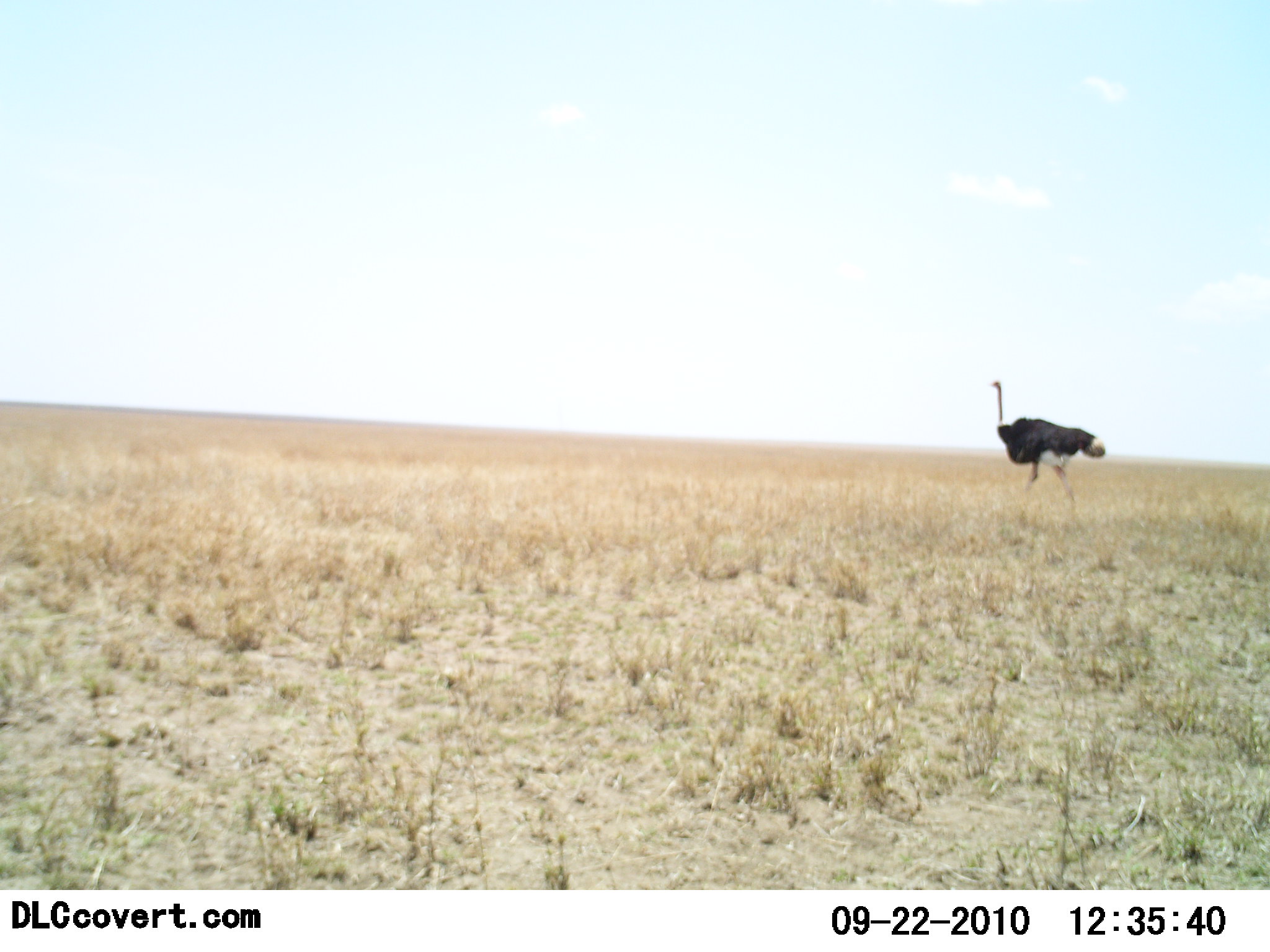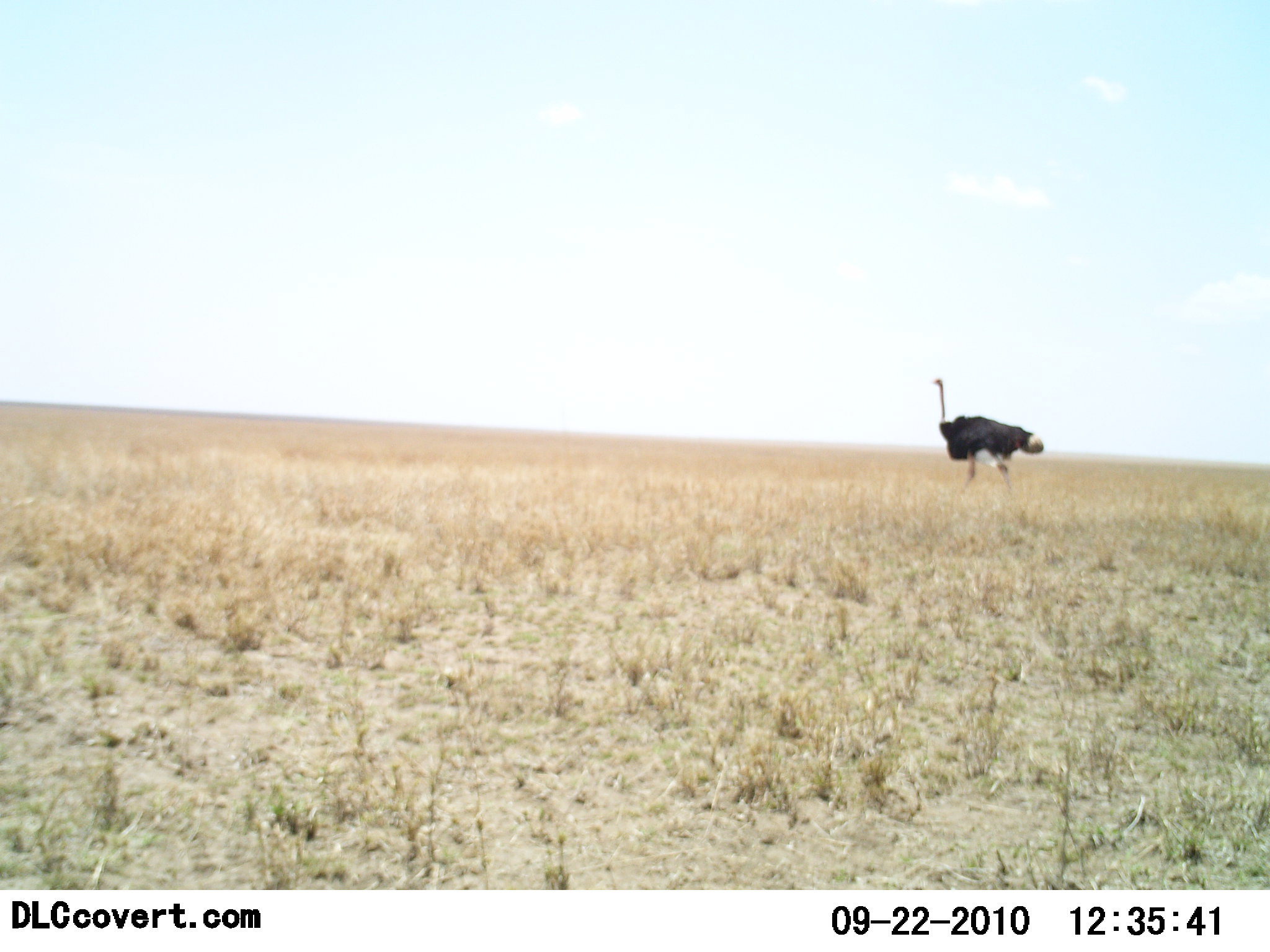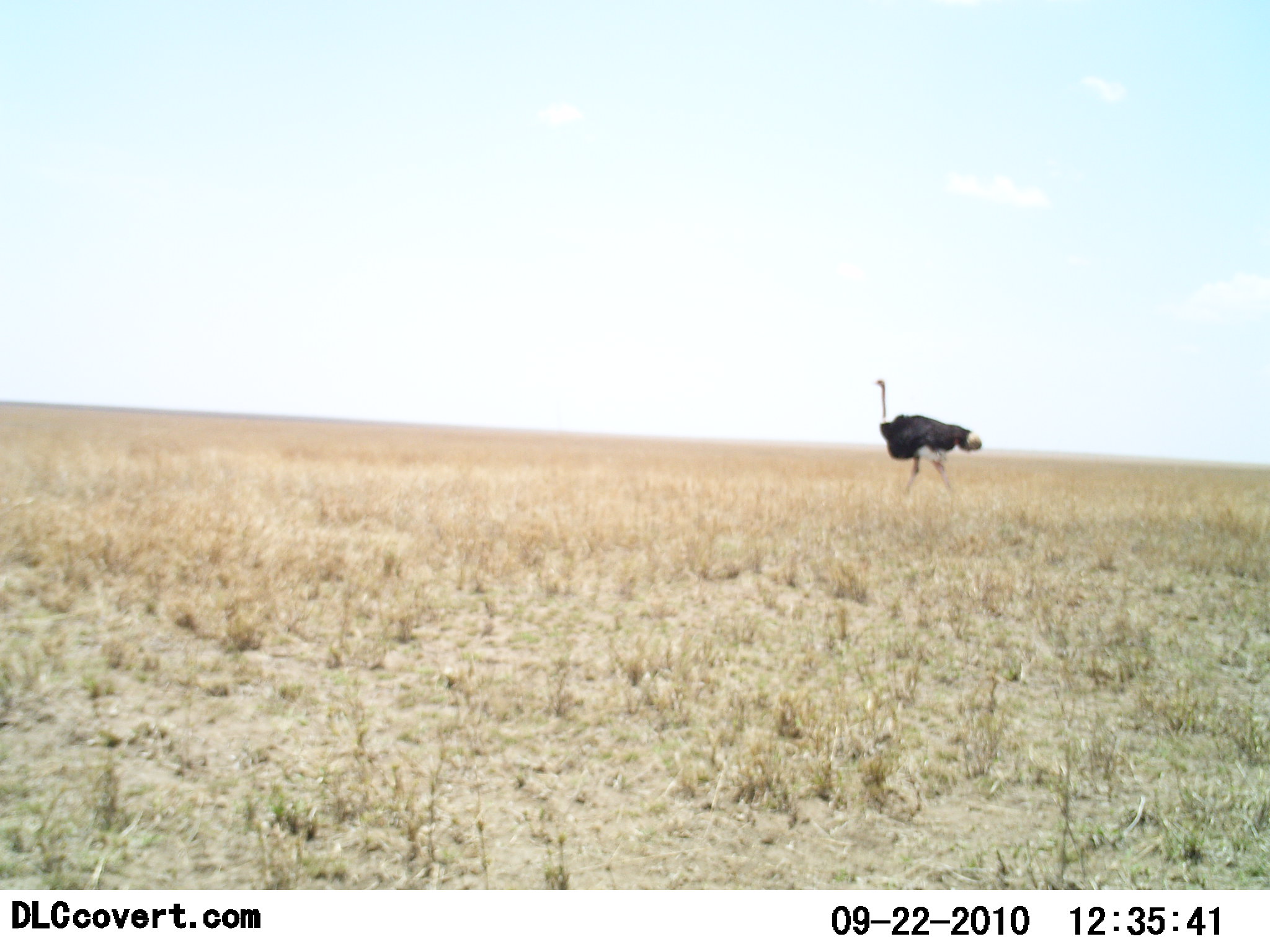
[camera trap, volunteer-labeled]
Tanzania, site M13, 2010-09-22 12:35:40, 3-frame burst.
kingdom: Animalia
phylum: Chordata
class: Aves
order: Struthioniformes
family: Struthionidae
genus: Struthio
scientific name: Struthio camelus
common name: ostrich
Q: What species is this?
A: Ostrich (Struthio camelus).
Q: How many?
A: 1.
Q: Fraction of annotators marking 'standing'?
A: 14%.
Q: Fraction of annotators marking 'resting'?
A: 0%.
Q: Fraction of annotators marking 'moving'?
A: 93%.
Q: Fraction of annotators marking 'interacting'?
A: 0%.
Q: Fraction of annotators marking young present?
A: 0%.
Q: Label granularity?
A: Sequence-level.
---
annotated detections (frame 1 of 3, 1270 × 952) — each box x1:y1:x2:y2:
animal: 987:382:1106:514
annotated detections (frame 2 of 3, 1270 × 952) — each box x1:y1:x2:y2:
animal: 932:379:1042:500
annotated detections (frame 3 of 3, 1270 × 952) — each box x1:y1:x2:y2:
animal: 874:379:982:496